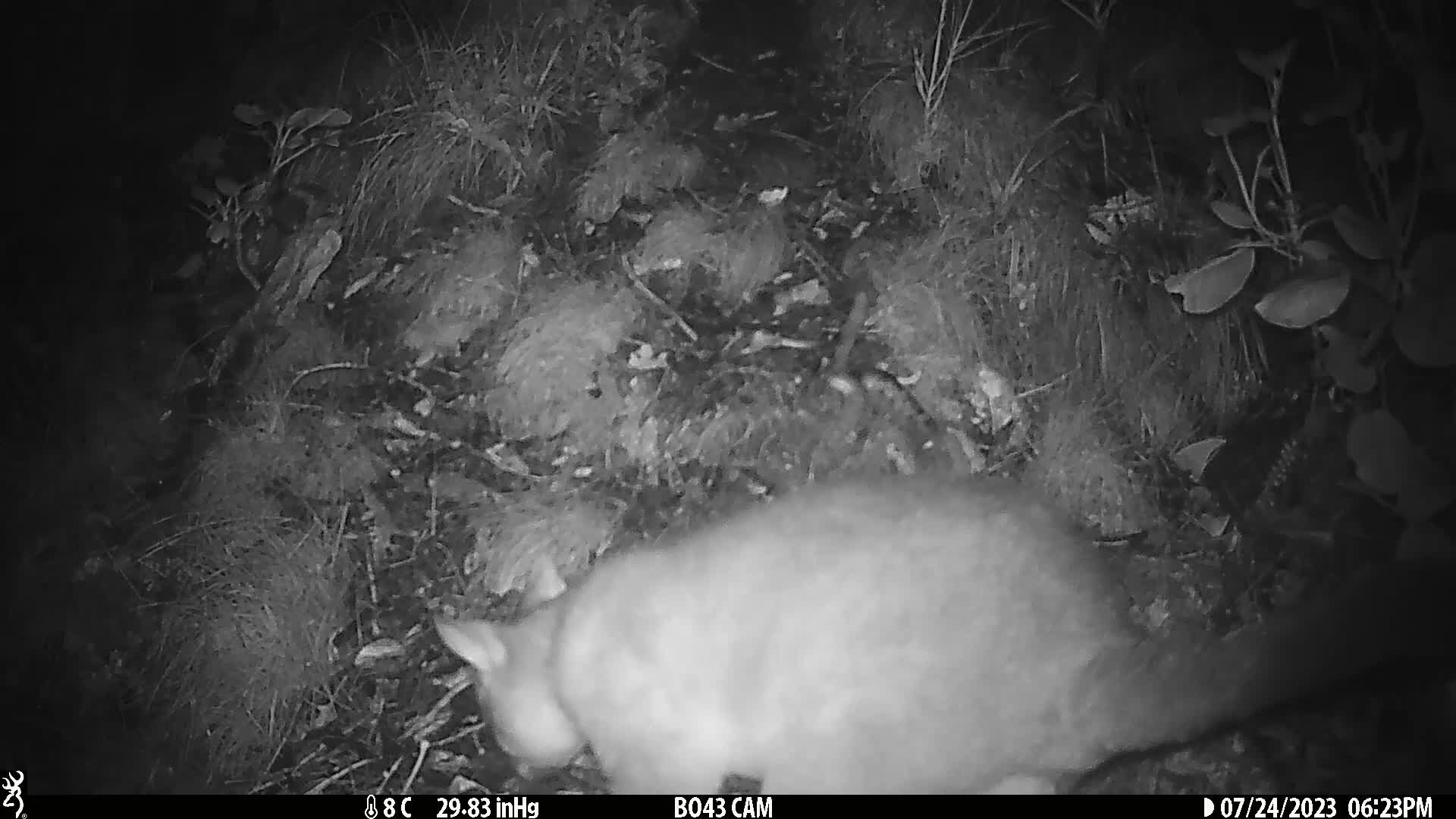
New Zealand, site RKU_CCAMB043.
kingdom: Animalia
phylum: Chordata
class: Mammalia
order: Diprotodontia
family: Phalangeridae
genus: Trichosurus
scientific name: Trichosurus vulpecula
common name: common brushtail possum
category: possum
Possum (common brushtail possum) (Trichosurus vulpecula).